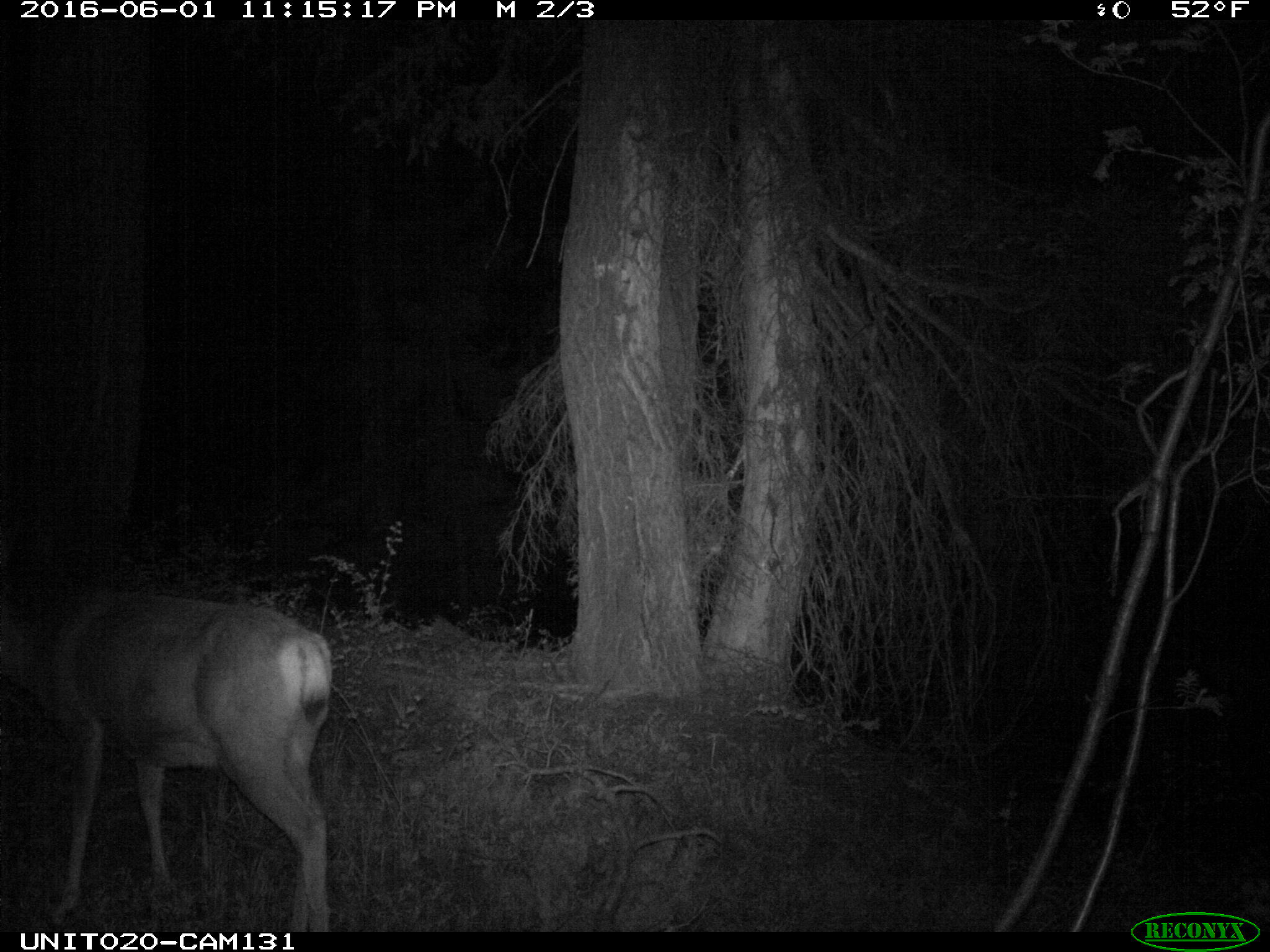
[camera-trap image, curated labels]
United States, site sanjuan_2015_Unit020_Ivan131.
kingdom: Animalia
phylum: Chordata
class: Mammalia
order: Artiodactyla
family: Cervidae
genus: Odocoileus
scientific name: Odocoileus hemionus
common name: mule deer